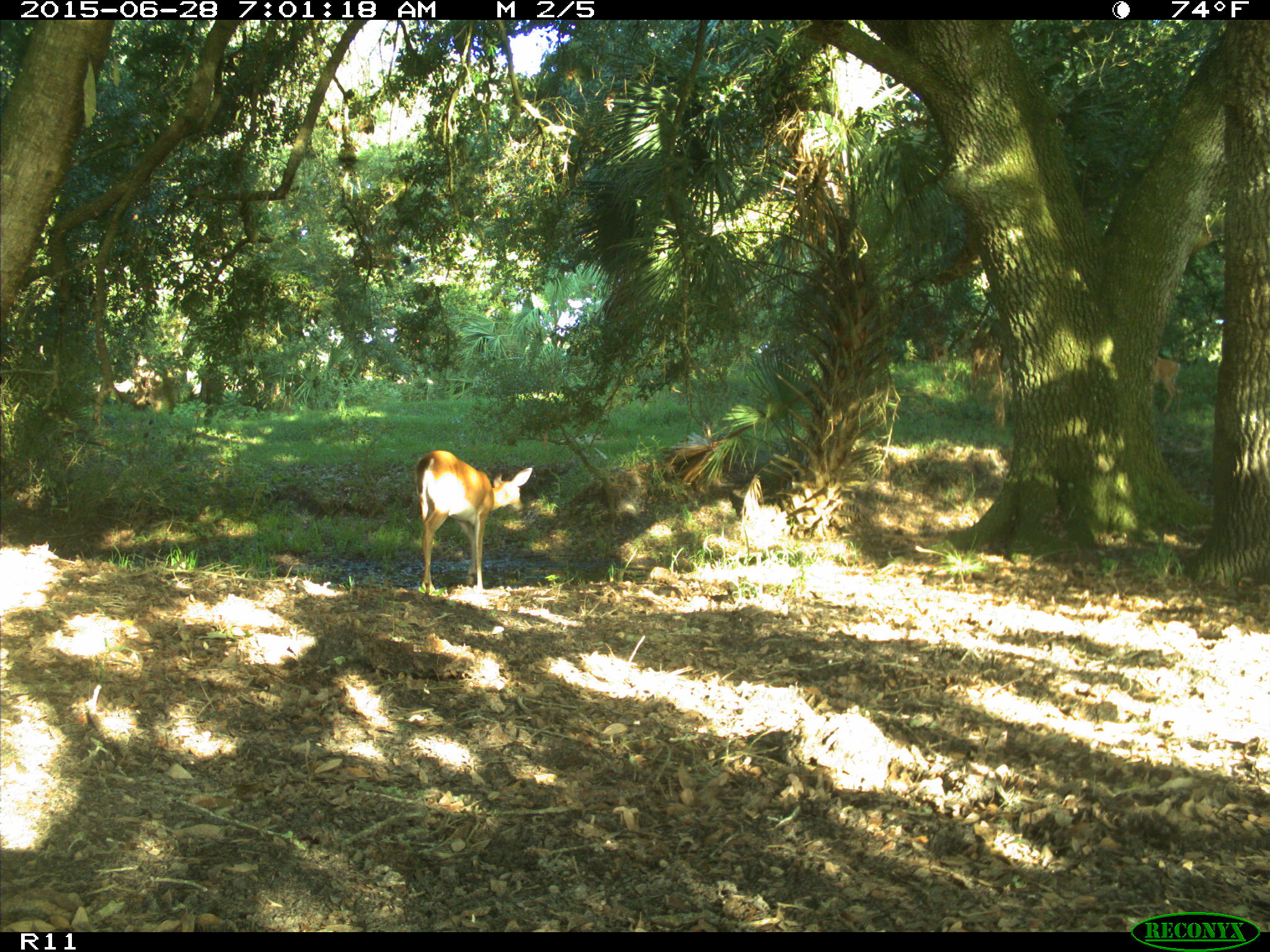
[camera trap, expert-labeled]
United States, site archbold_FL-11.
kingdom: Animalia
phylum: Chordata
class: Mammalia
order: Artiodactyla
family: Cervidae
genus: Odocoileus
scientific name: Odocoileus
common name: deer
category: unidentified deer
Unidentified deer (deer) (Odocoileus).